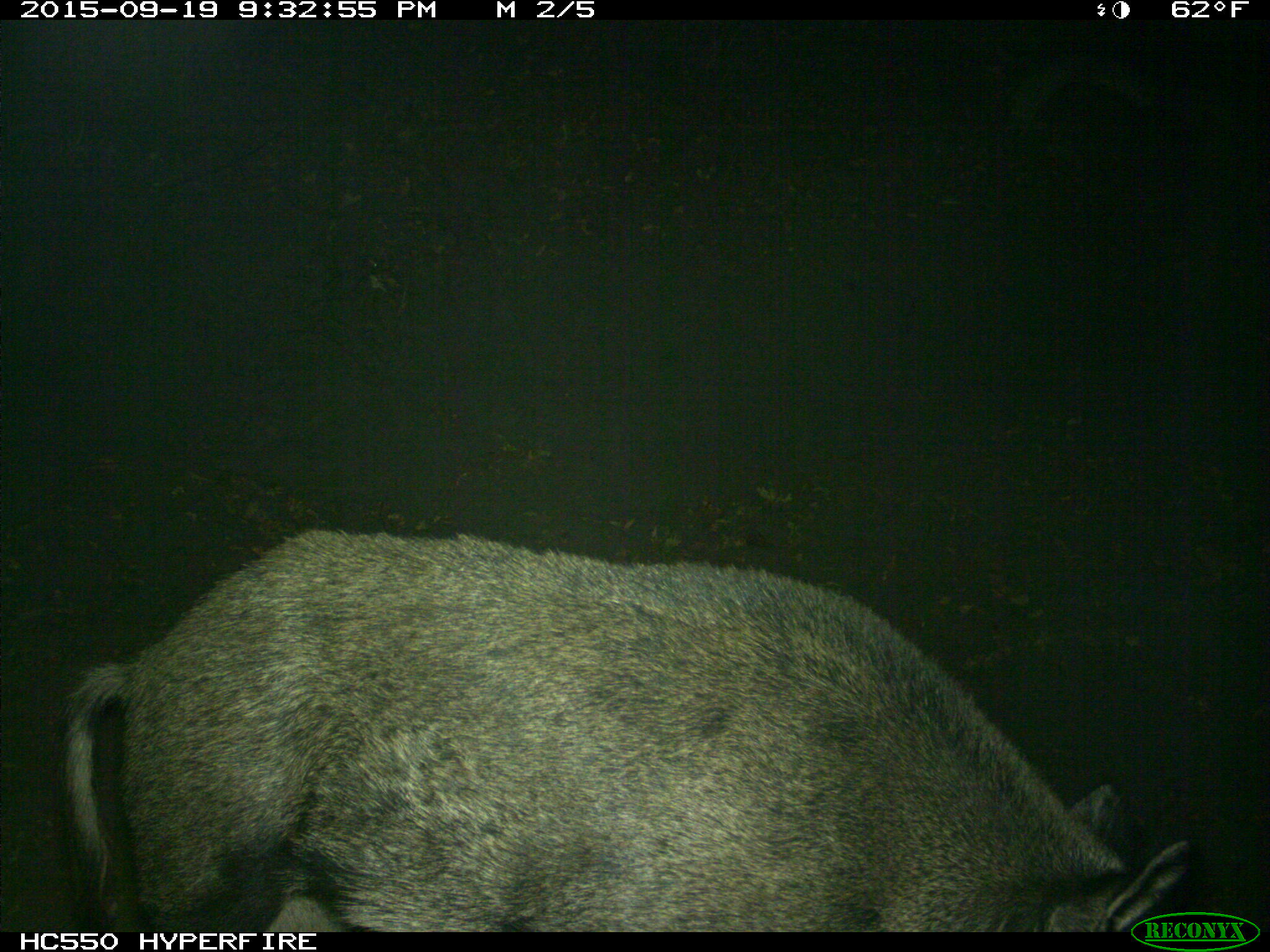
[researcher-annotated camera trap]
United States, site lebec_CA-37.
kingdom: Animalia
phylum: Chordata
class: Mammalia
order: Artiodactyla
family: Suidae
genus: Sus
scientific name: Sus scrofa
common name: wild boar